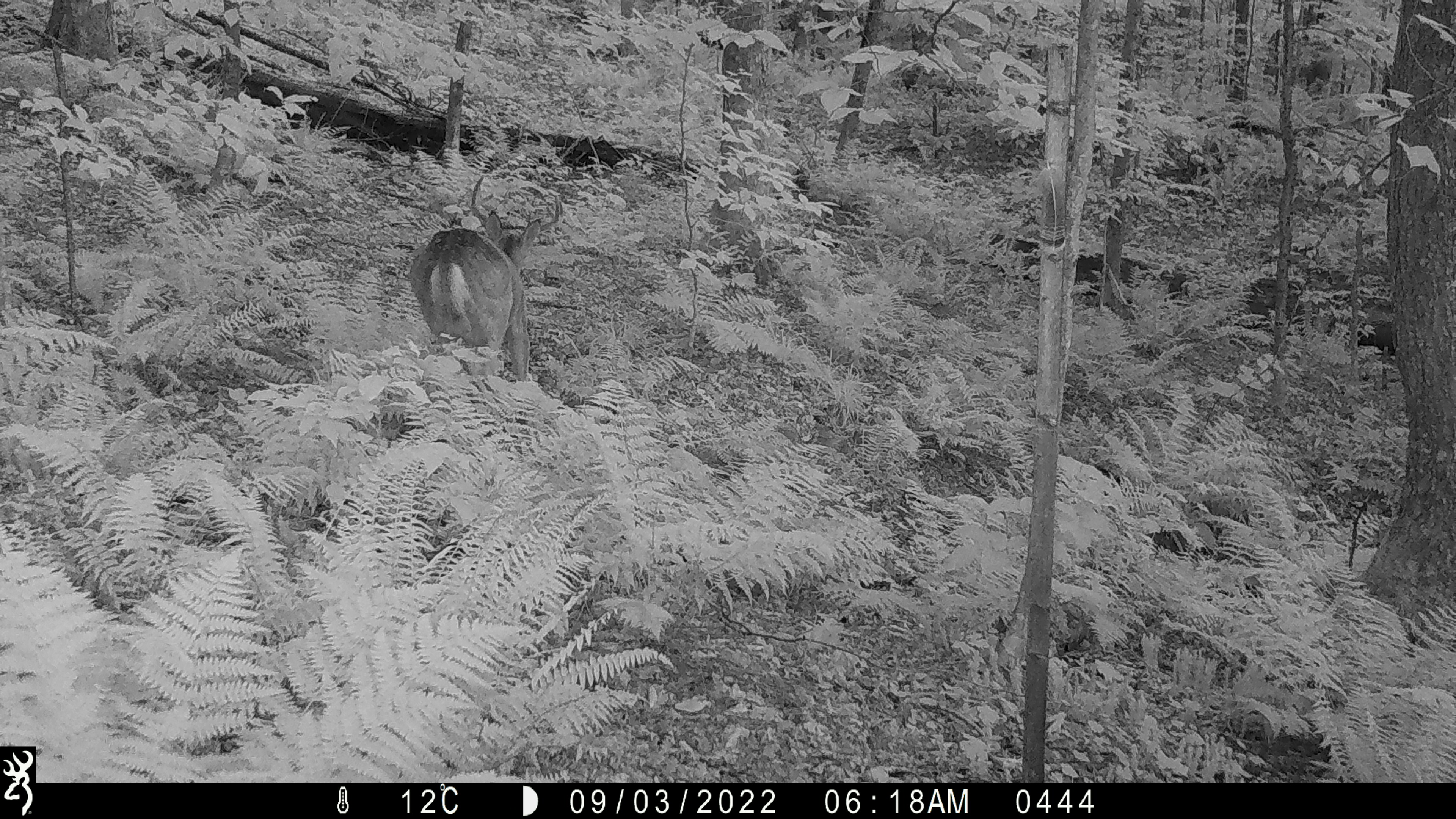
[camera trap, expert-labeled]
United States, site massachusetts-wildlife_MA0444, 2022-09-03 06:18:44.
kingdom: Animalia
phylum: Chordata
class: Mammalia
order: Artiodactyla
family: Cervidae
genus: Odocoileus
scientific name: Odocoileus virginianus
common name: white-tailed deer